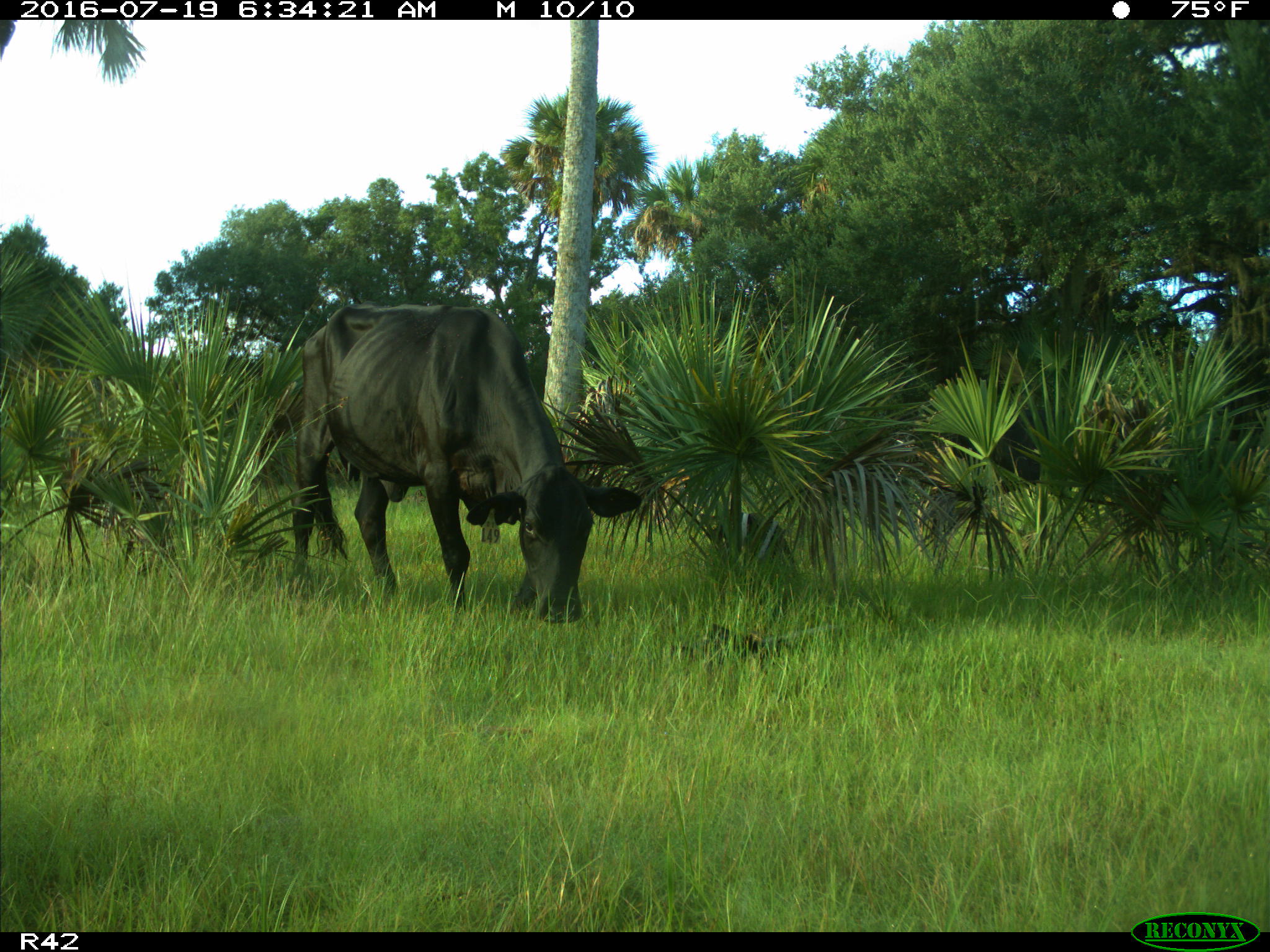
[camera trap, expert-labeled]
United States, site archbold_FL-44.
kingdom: Animalia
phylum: Chordata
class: Mammalia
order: Artiodactyla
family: Bovidae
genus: Bos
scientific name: Bos taurus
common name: domestic cow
Bos taurus (domestic cow).